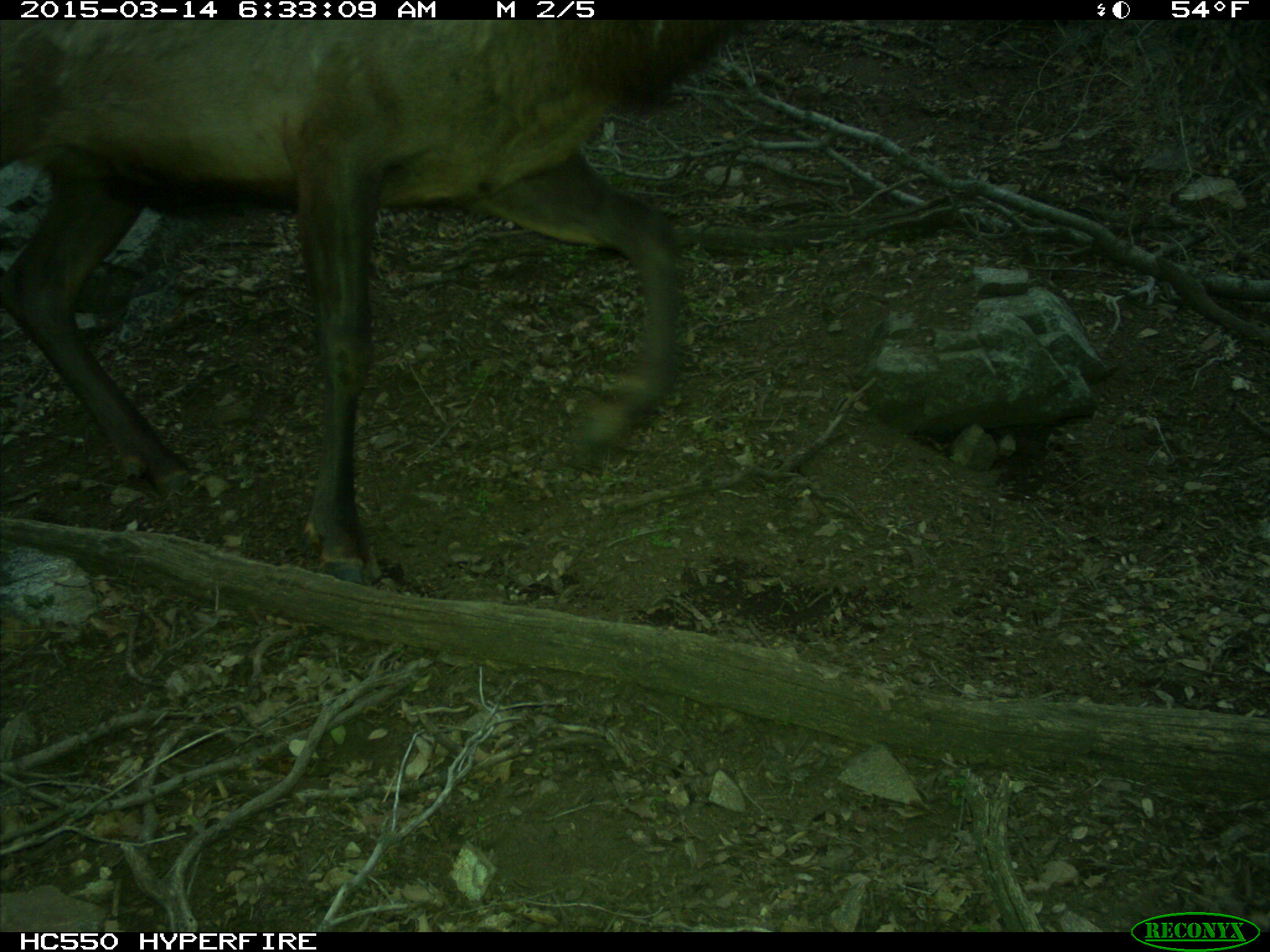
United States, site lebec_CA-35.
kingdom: Animalia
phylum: Chordata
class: Mammalia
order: Artiodactyla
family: Cervidae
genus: Cervus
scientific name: Cervus canadensis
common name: elk